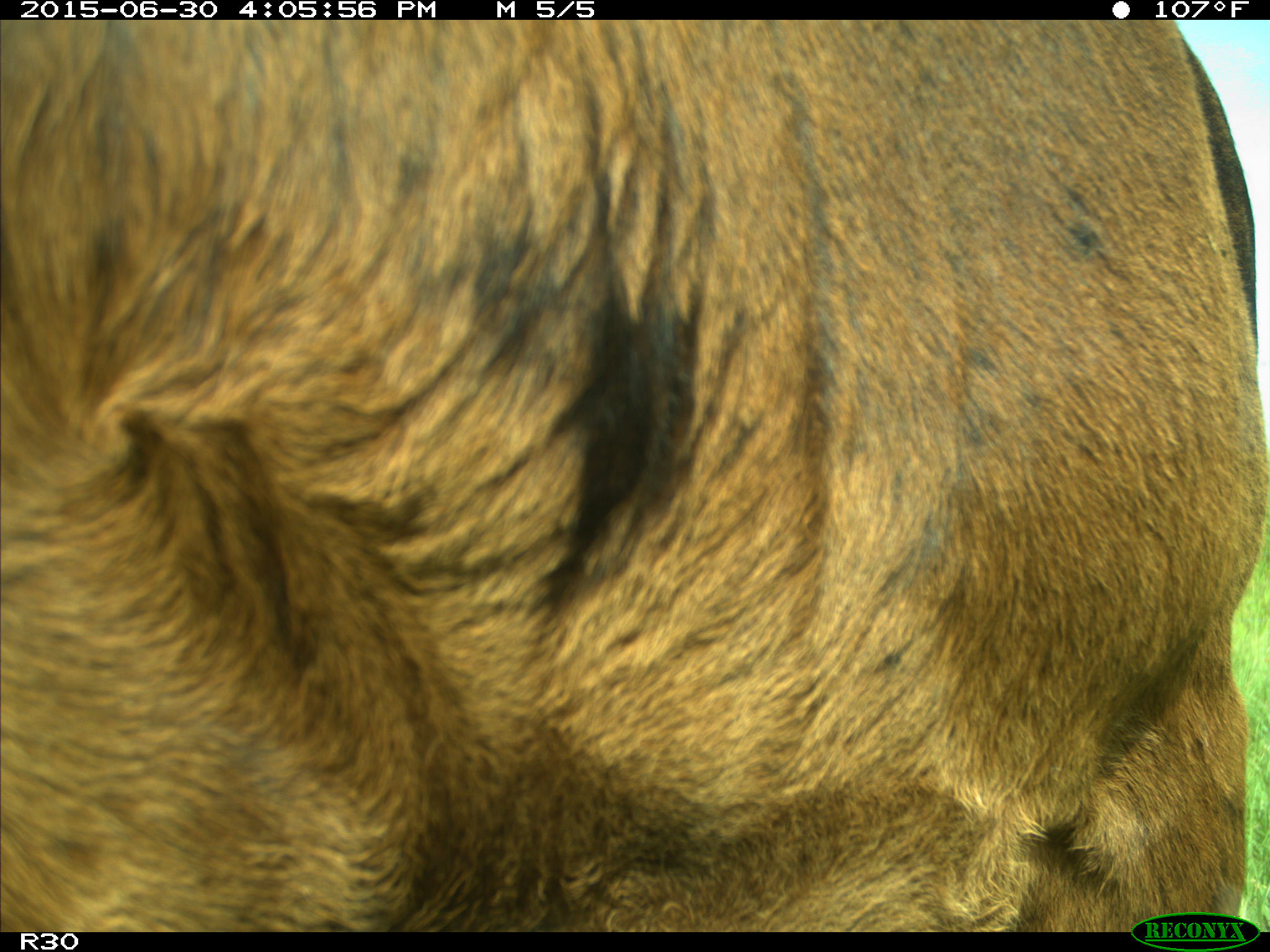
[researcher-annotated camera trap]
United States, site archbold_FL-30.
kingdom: Animalia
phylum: Chordata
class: Mammalia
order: Artiodactyla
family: Bovidae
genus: Bos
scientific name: Bos taurus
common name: domestic cow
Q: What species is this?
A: Bos taurus (domestic cow).